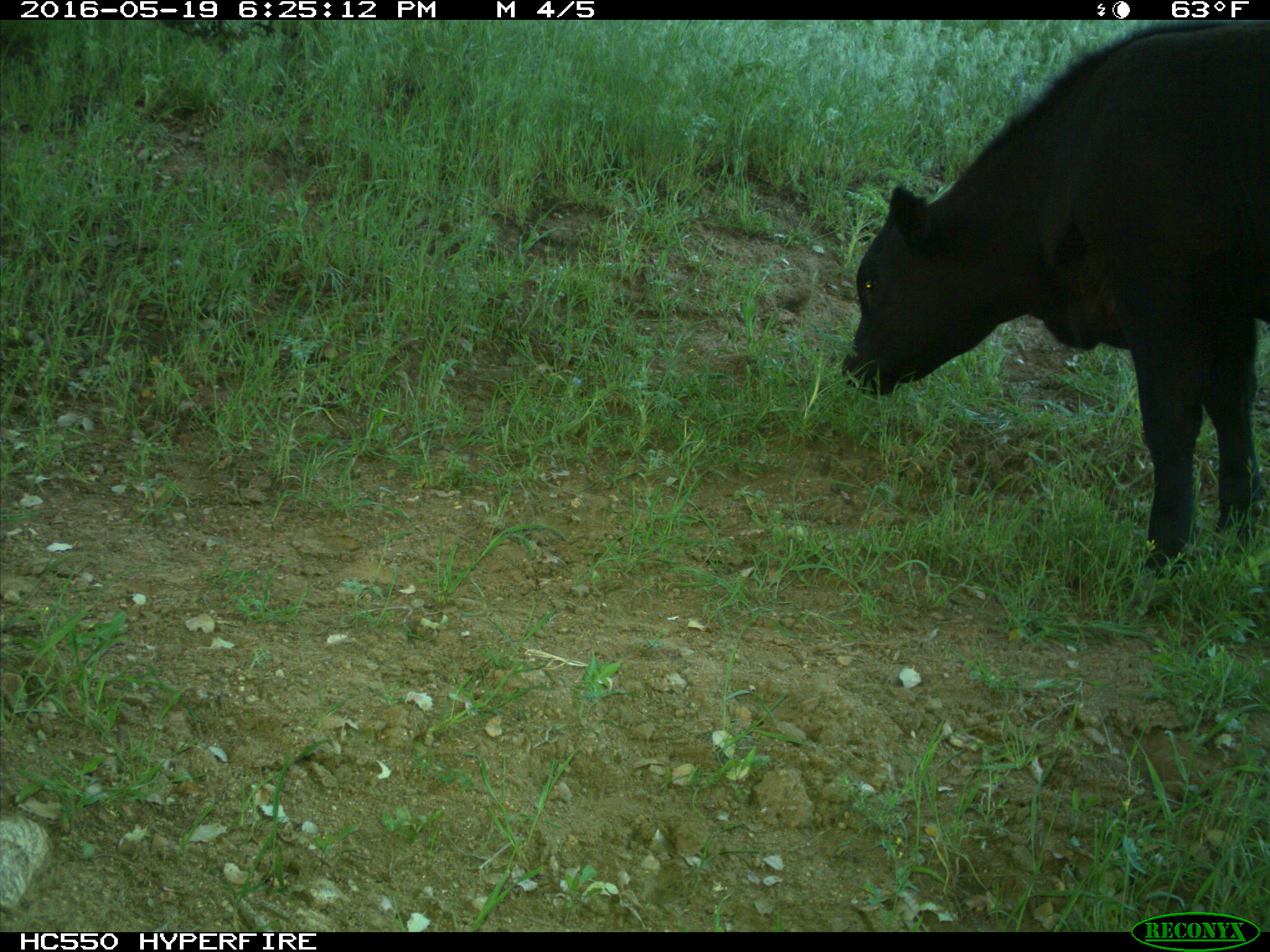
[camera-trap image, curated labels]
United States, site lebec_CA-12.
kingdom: Animalia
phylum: Chordata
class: Mammalia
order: Artiodactyla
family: Bovidae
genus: Bos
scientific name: Bos taurus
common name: domestic cow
Bos taurus (domestic cow).